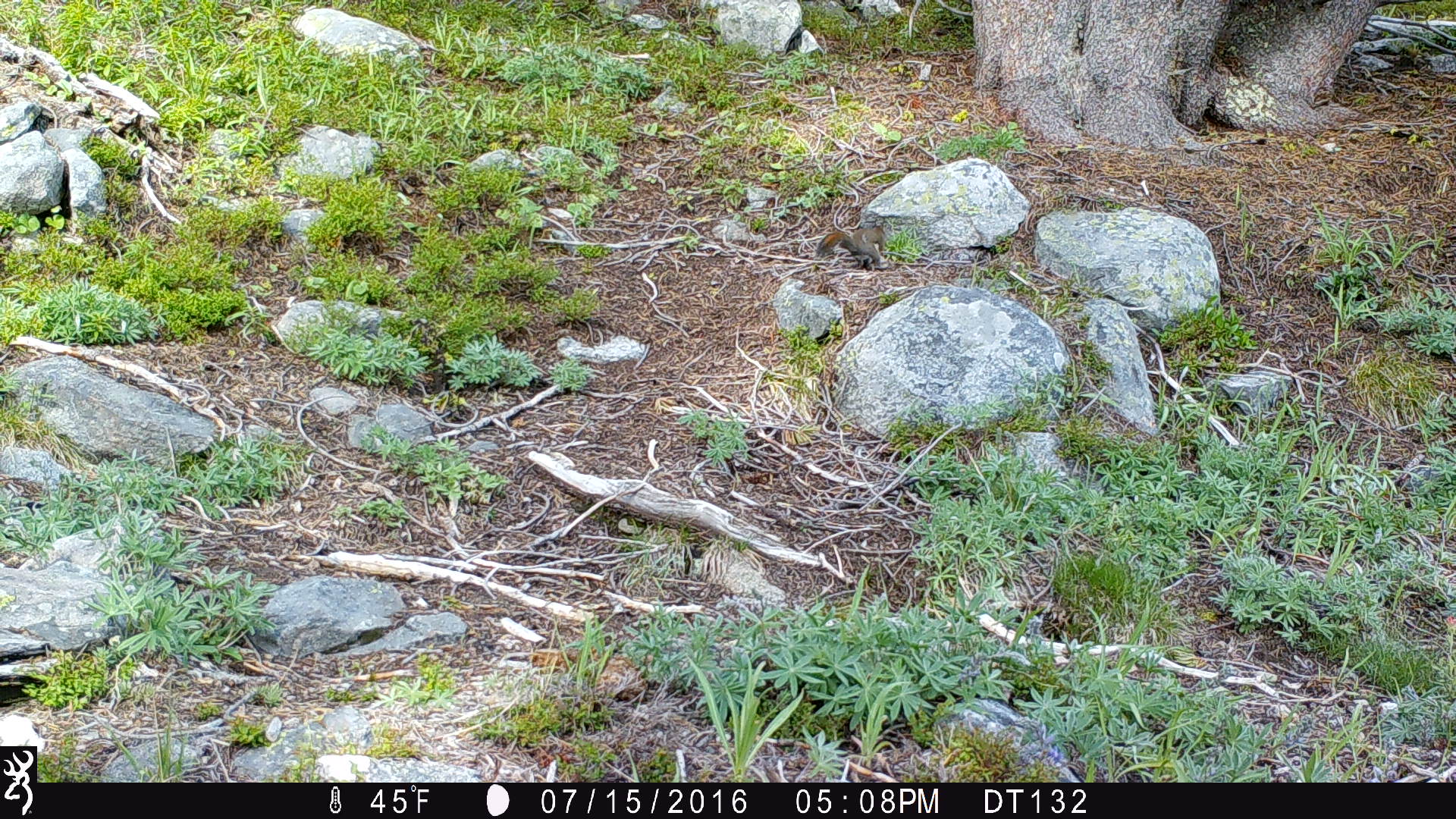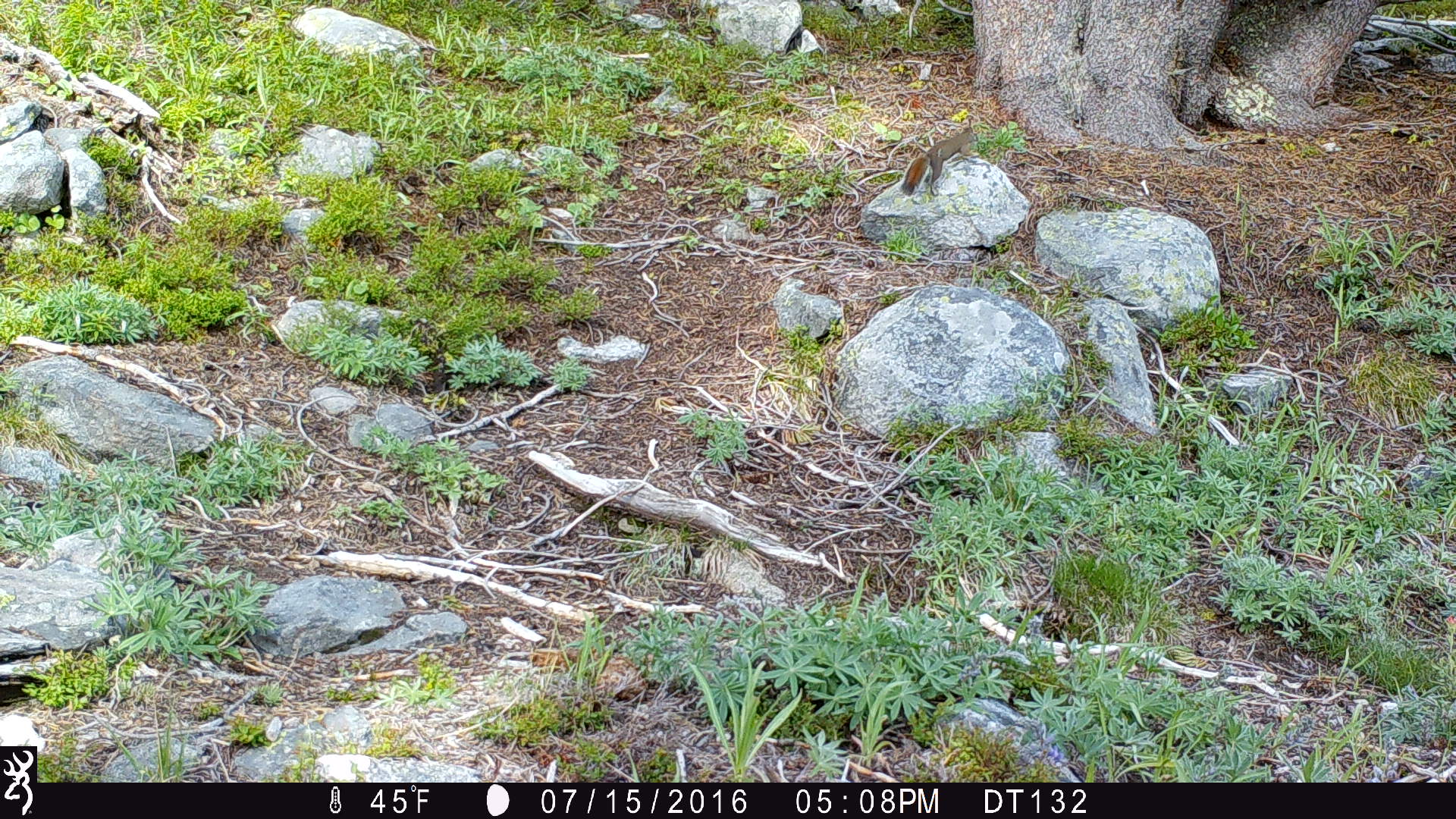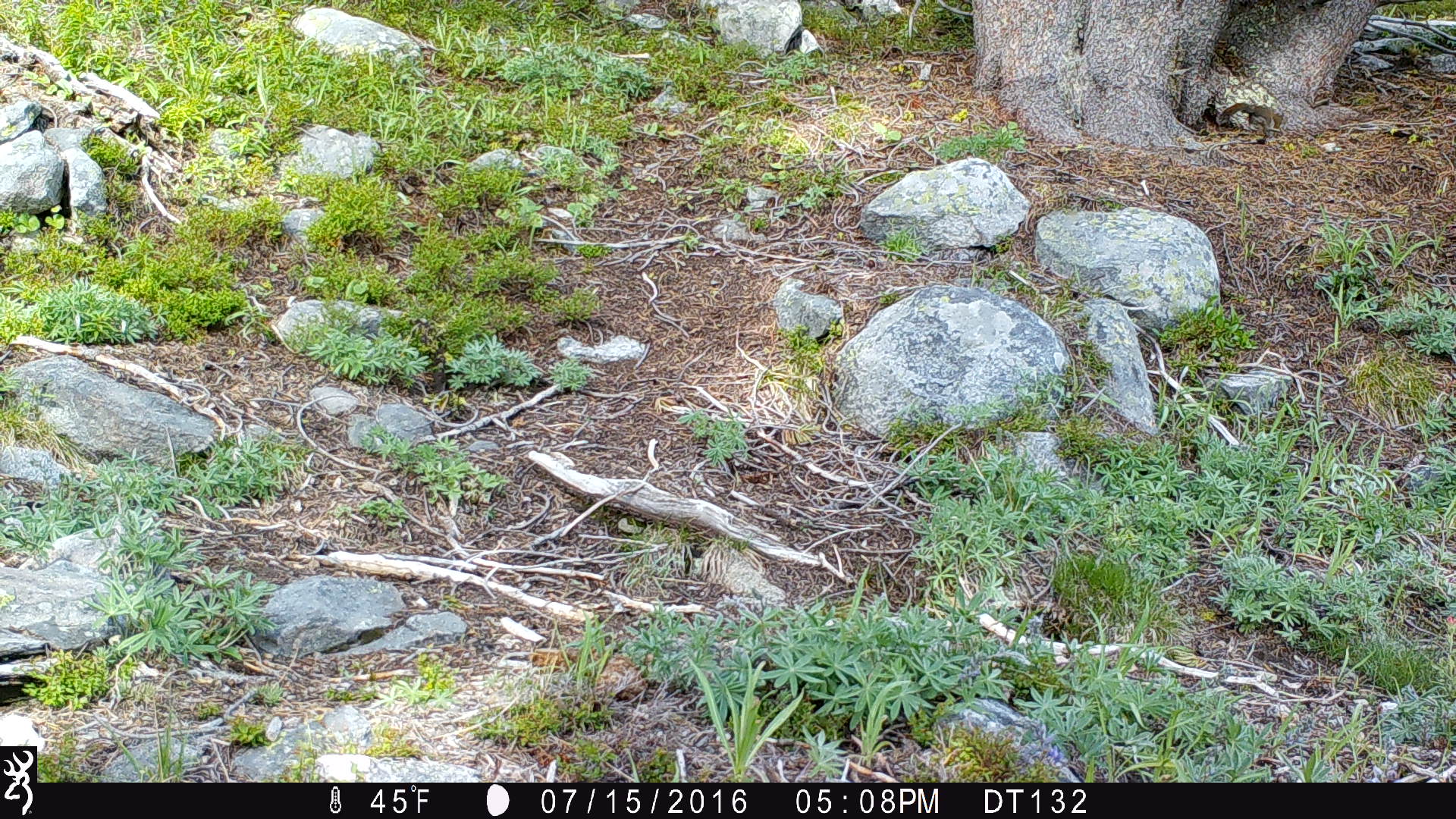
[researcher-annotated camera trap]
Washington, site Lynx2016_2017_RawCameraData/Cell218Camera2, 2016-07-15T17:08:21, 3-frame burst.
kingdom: Animalia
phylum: Chordata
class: Mammalia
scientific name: Mammalia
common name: small mammal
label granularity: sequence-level